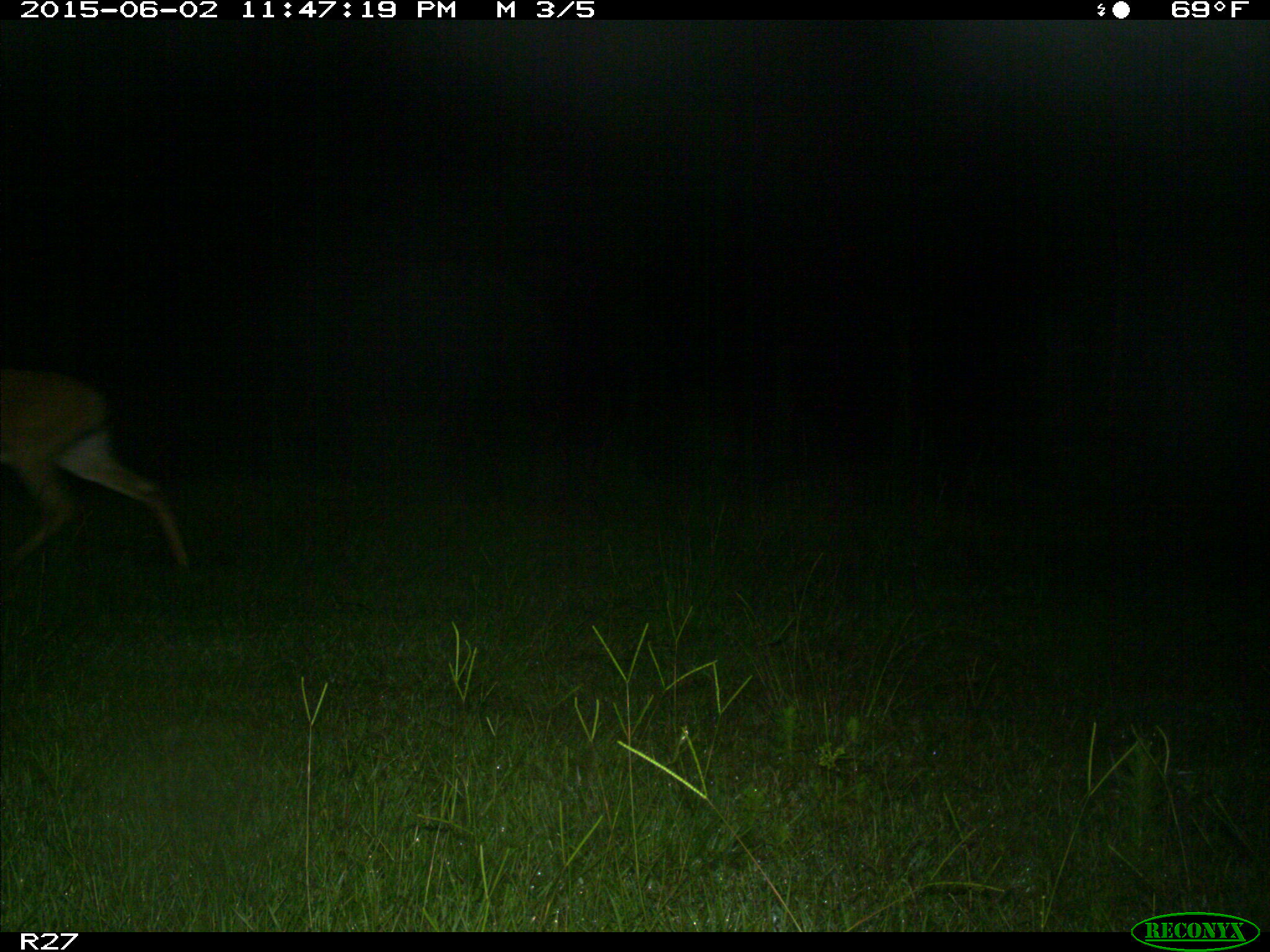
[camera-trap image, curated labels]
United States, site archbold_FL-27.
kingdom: Animalia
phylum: Chordata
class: Mammalia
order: Artiodactyla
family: Cervidae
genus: Odocoileus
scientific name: Odocoileus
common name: deer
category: unidentified deer